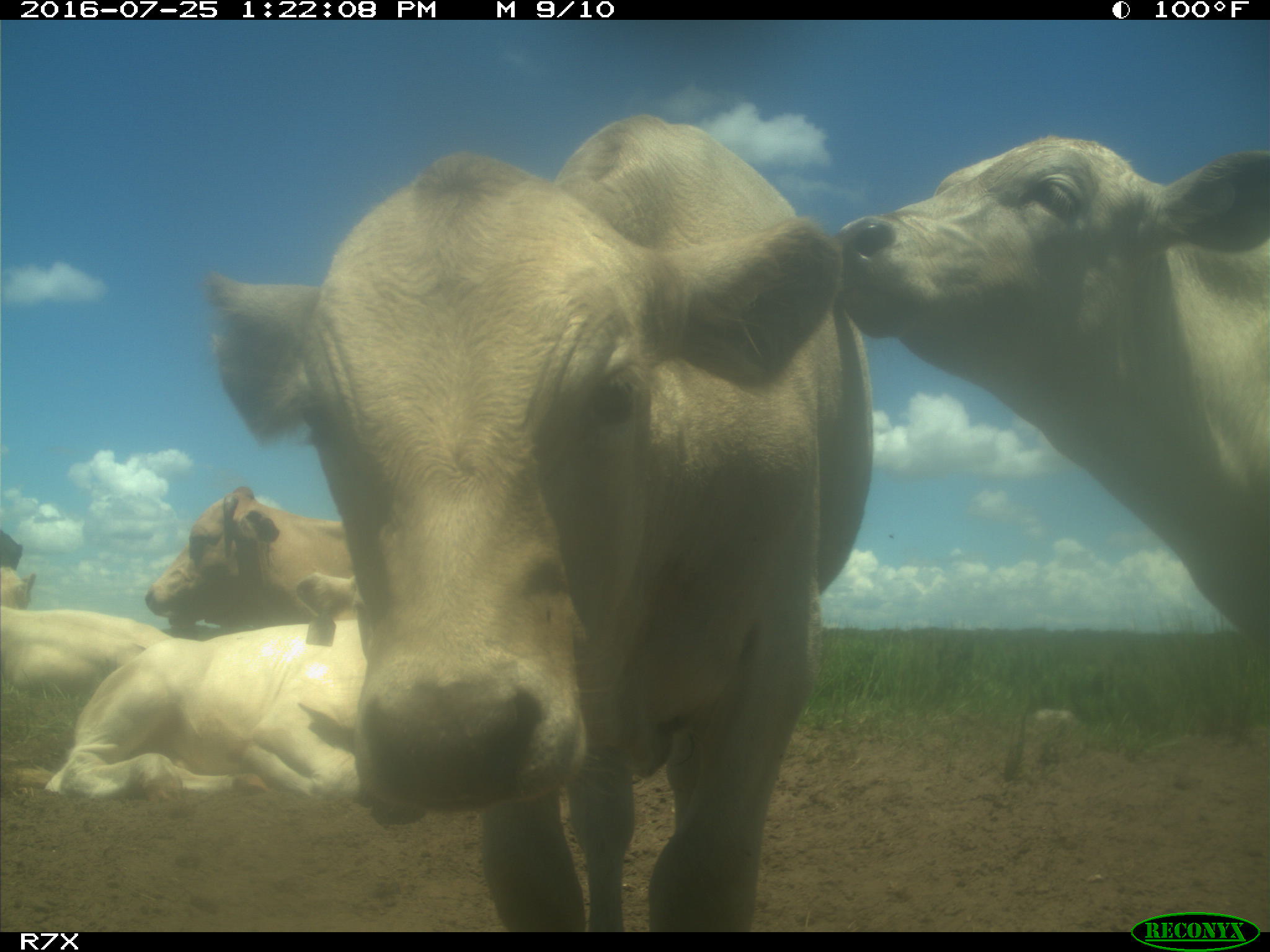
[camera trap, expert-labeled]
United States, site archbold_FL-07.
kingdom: Animalia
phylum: Chordata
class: Mammalia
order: Artiodactyla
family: Bovidae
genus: Bos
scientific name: Bos taurus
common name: domestic cow